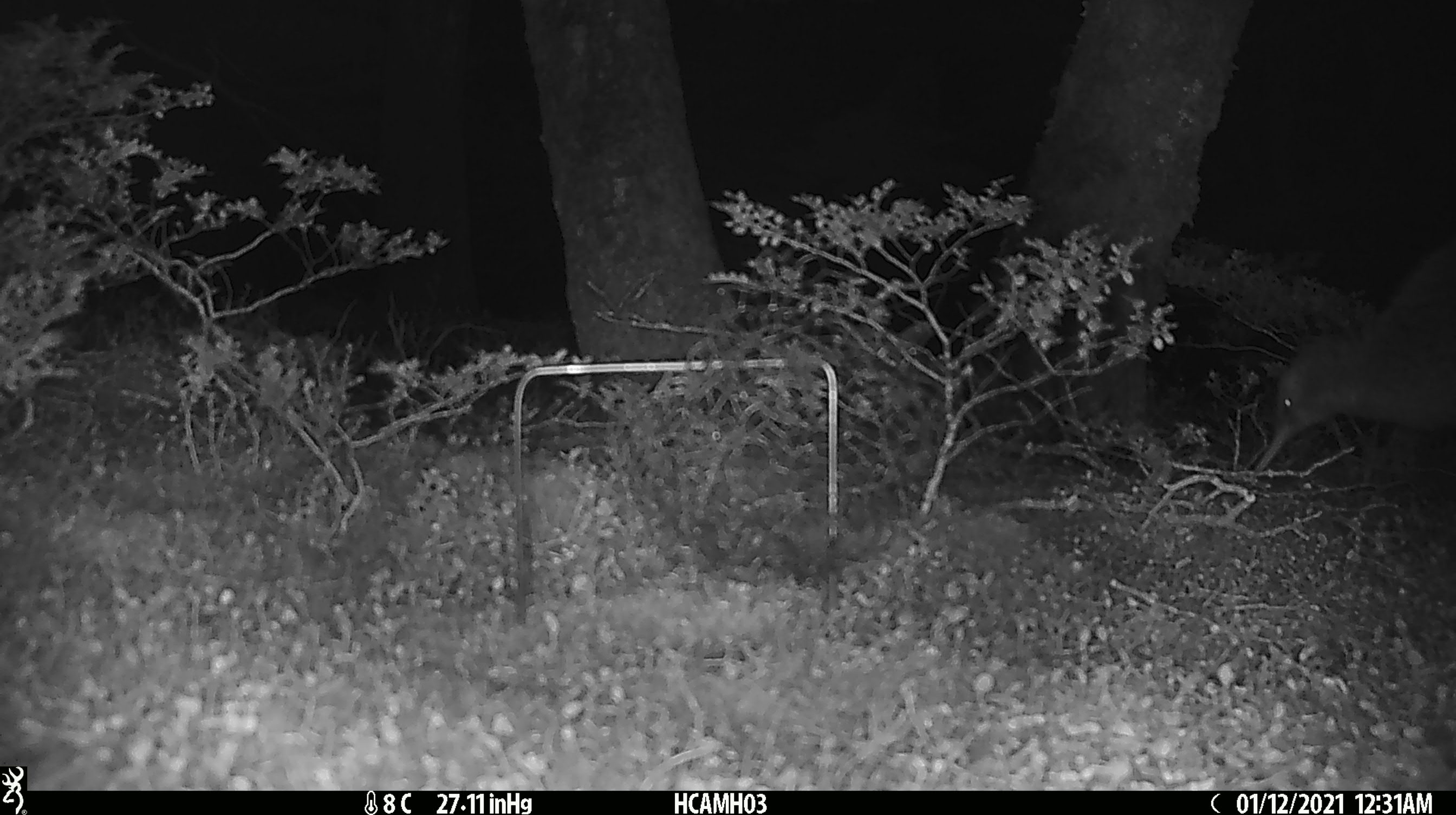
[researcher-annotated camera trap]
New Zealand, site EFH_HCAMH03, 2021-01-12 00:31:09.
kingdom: Animalia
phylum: Chordata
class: Aves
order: Apterygiformes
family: Apterygidae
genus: Apteryx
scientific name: Apteryx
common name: kiwi